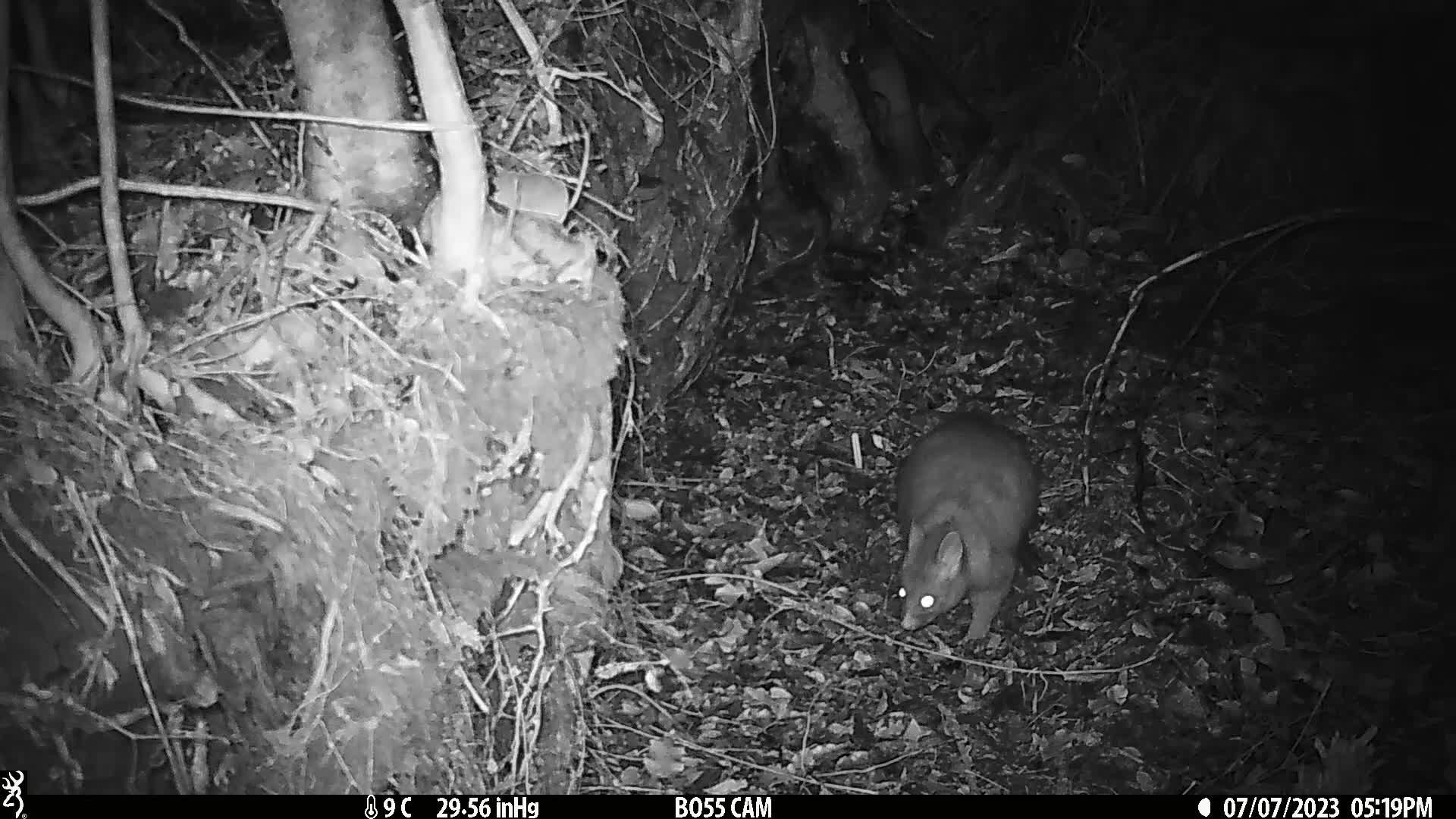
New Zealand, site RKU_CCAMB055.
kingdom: Animalia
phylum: Chordata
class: Mammalia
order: Diprotodontia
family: Phalangeridae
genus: Trichosurus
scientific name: Trichosurus vulpecula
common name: common brushtail possum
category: possum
Possum (common brushtail possum) (Trichosurus vulpecula).